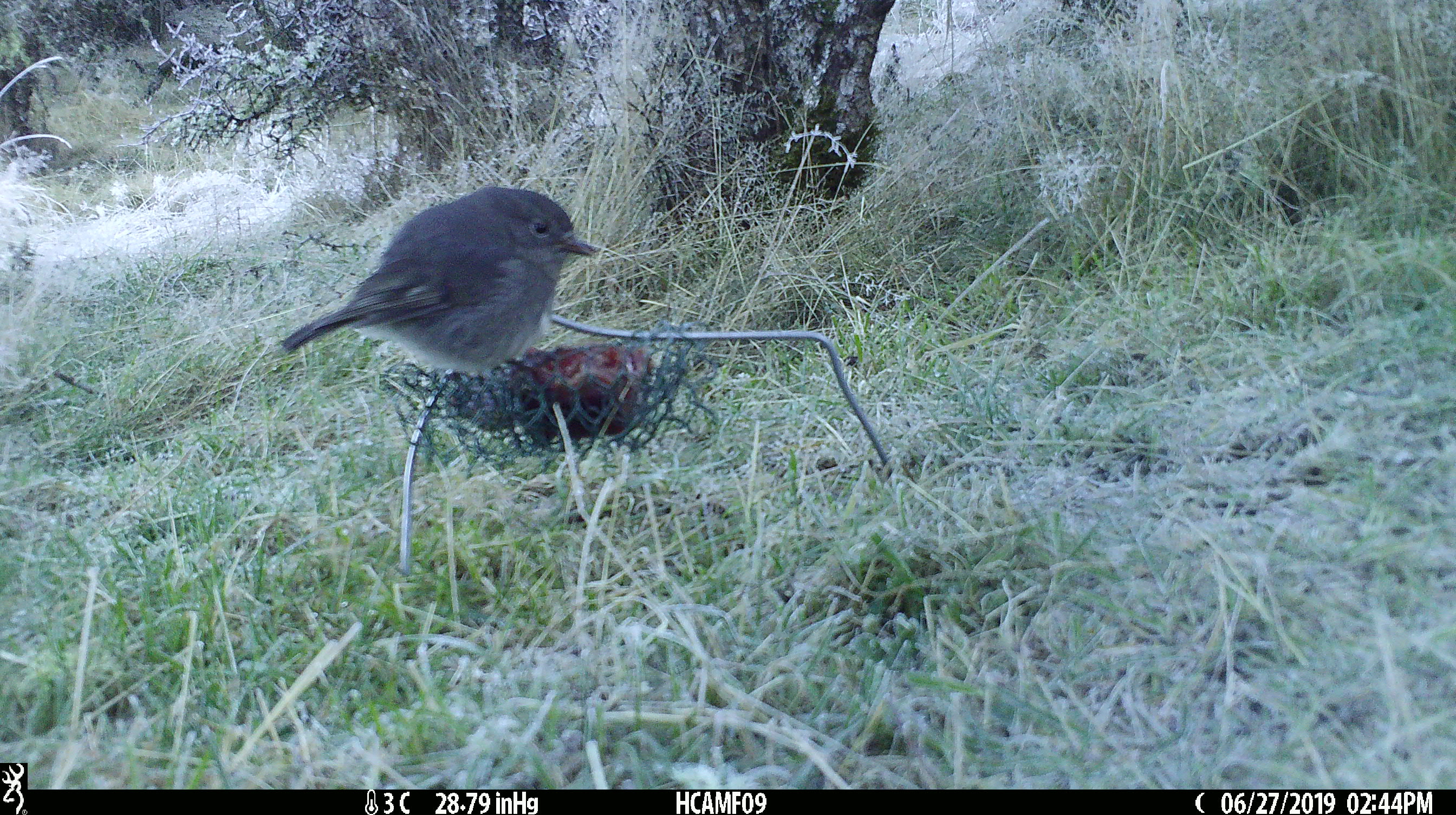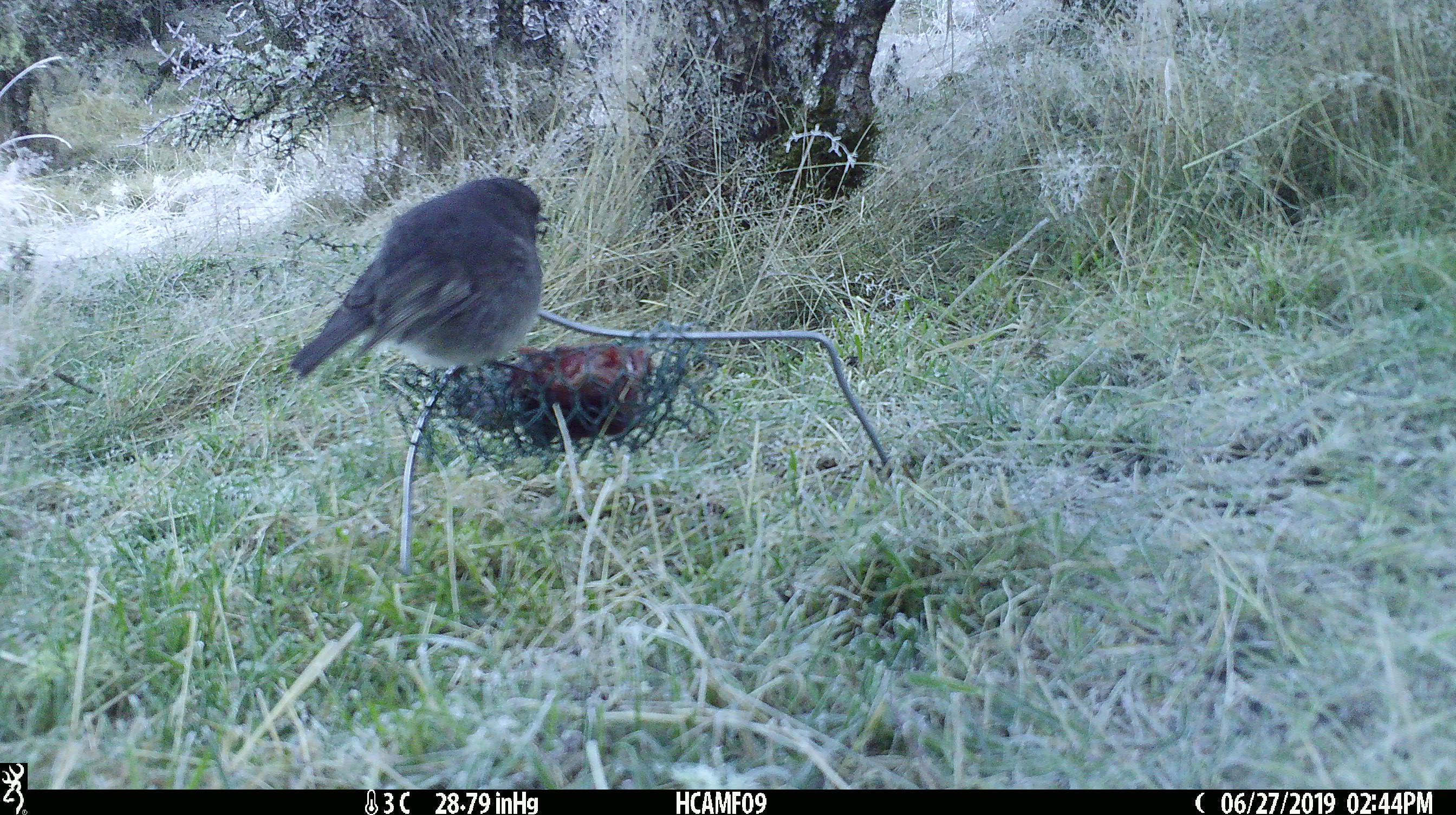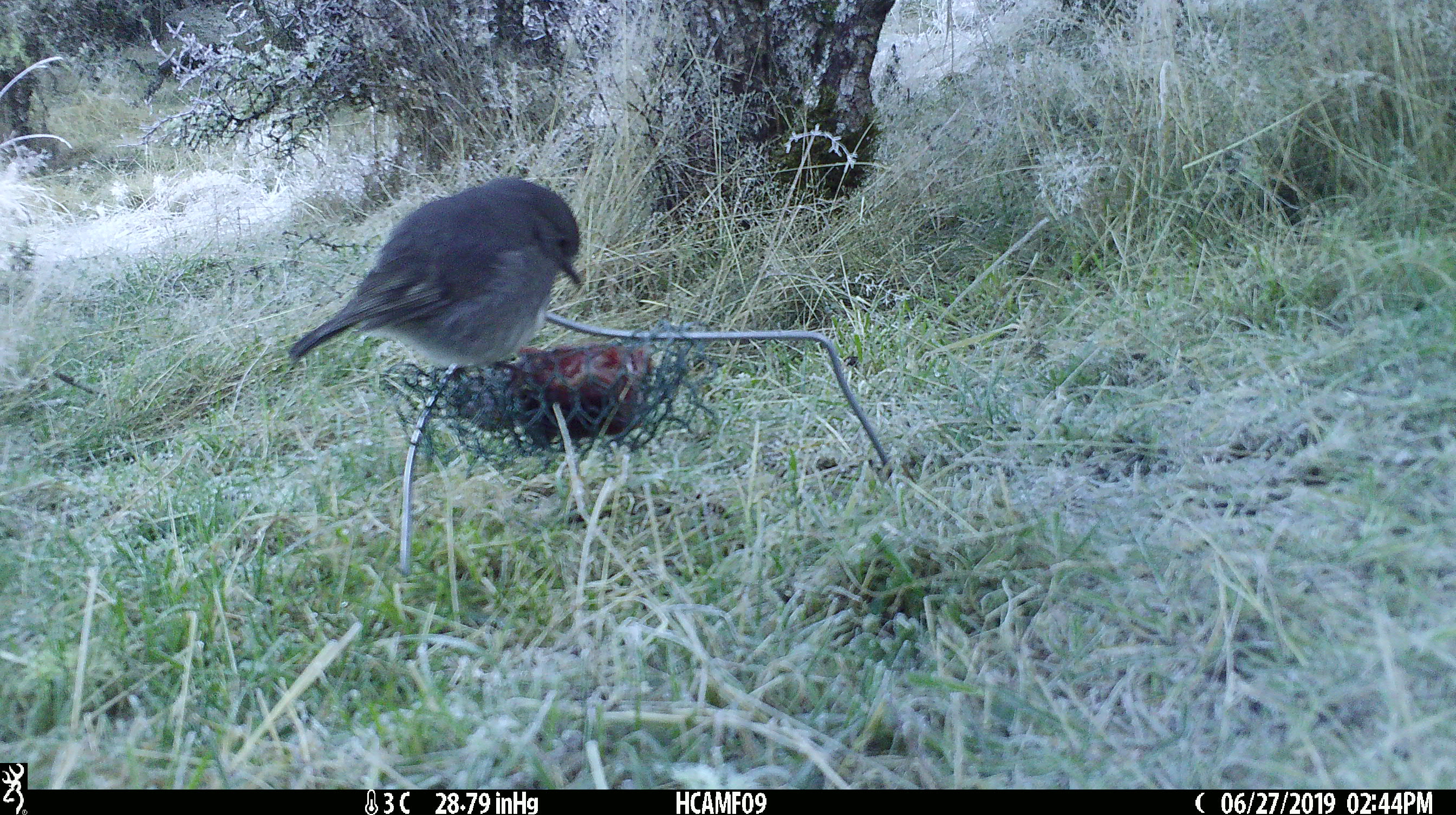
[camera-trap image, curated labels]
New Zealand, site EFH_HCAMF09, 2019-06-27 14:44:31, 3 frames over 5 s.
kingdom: Animalia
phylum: Chordata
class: Aves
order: Passeriformes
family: Petroicidae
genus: Petroica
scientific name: Petroica australis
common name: new zealand robin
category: robin